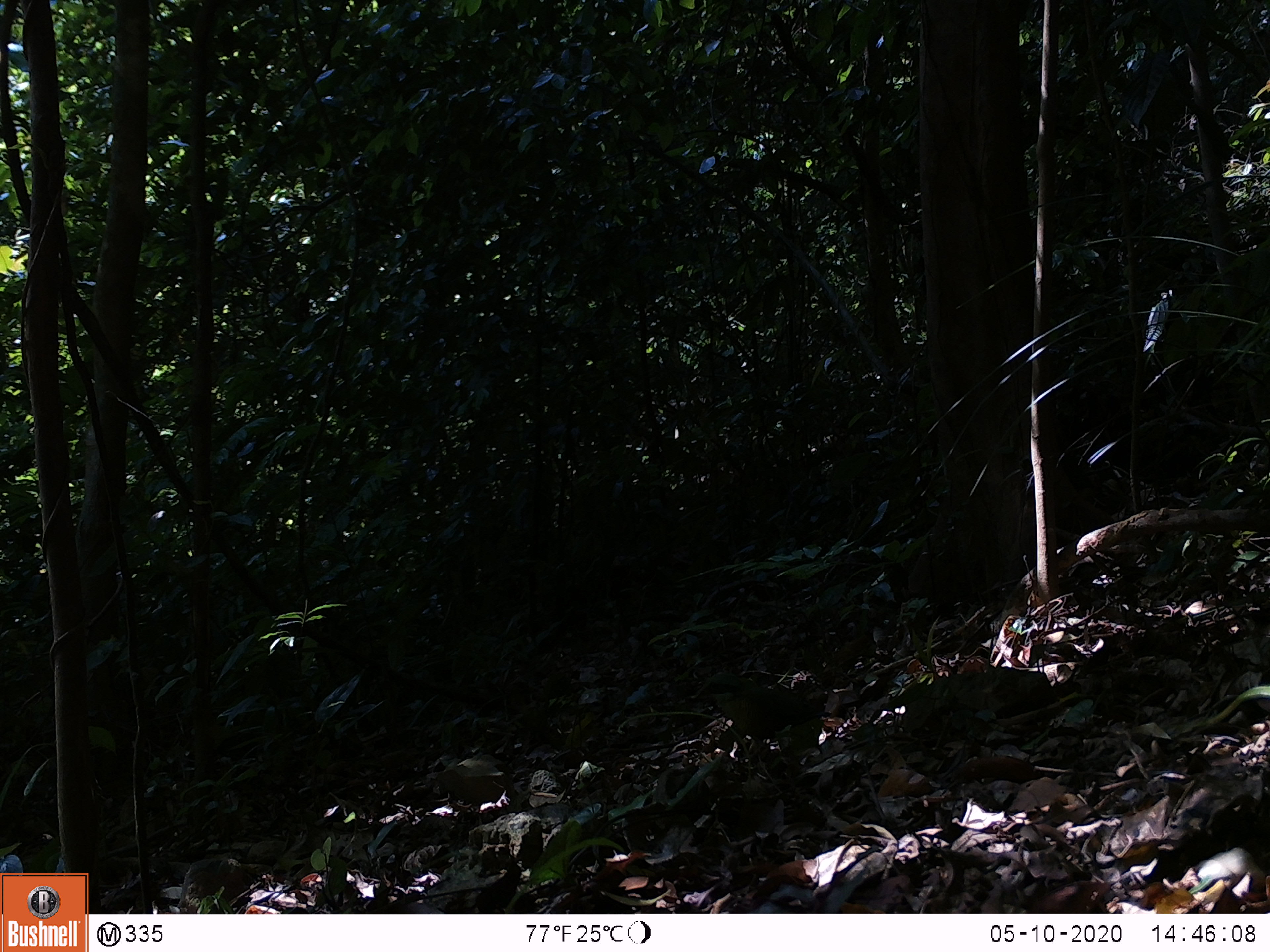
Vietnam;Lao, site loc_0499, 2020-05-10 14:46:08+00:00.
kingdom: Animalia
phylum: Chordata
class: Aves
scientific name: Aves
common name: bird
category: unidentified bird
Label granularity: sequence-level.